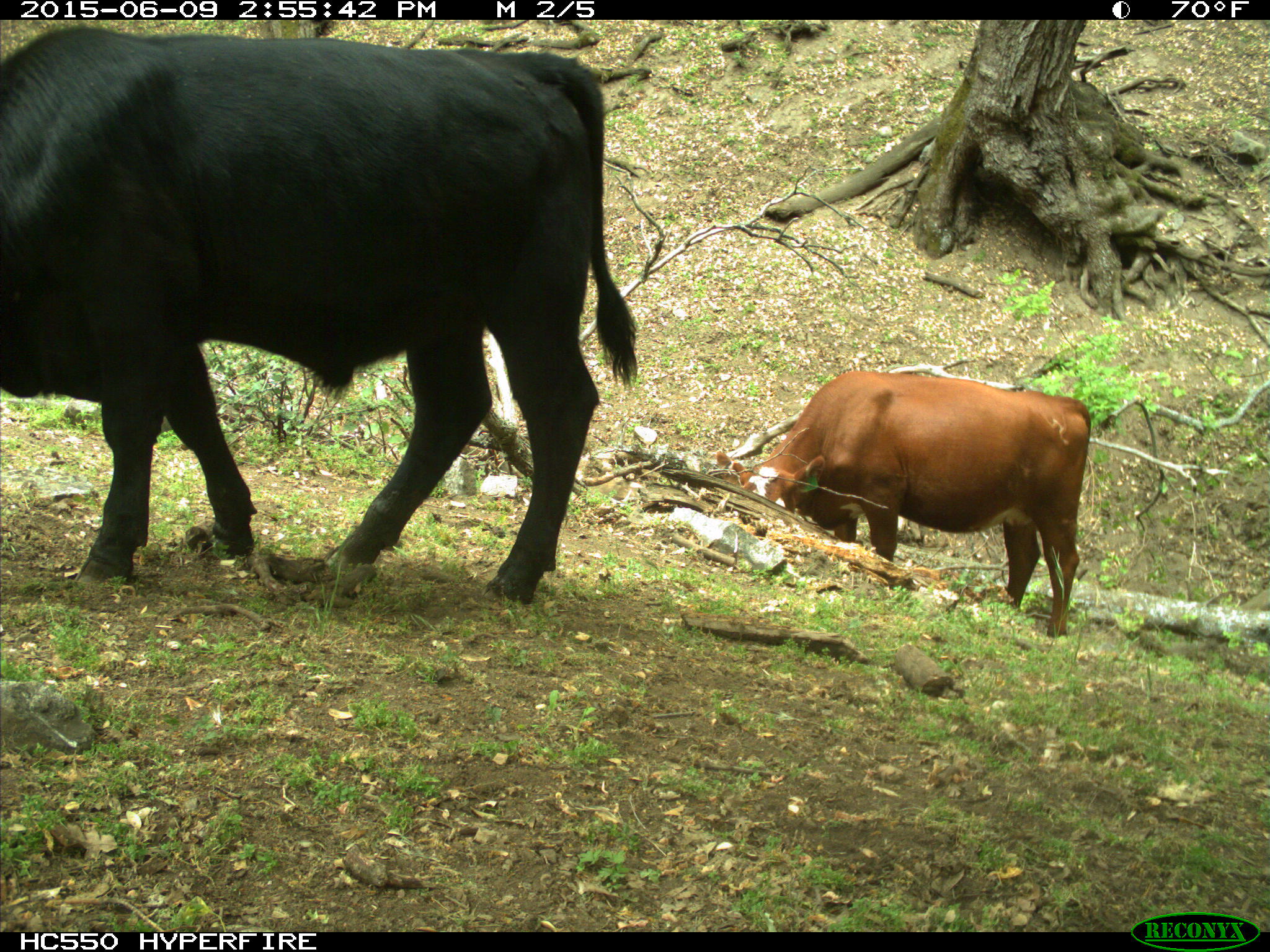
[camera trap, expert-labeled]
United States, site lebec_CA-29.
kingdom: Animalia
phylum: Chordata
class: Mammalia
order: Artiodactyla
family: Bovidae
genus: Bos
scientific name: Bos taurus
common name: domestic cow